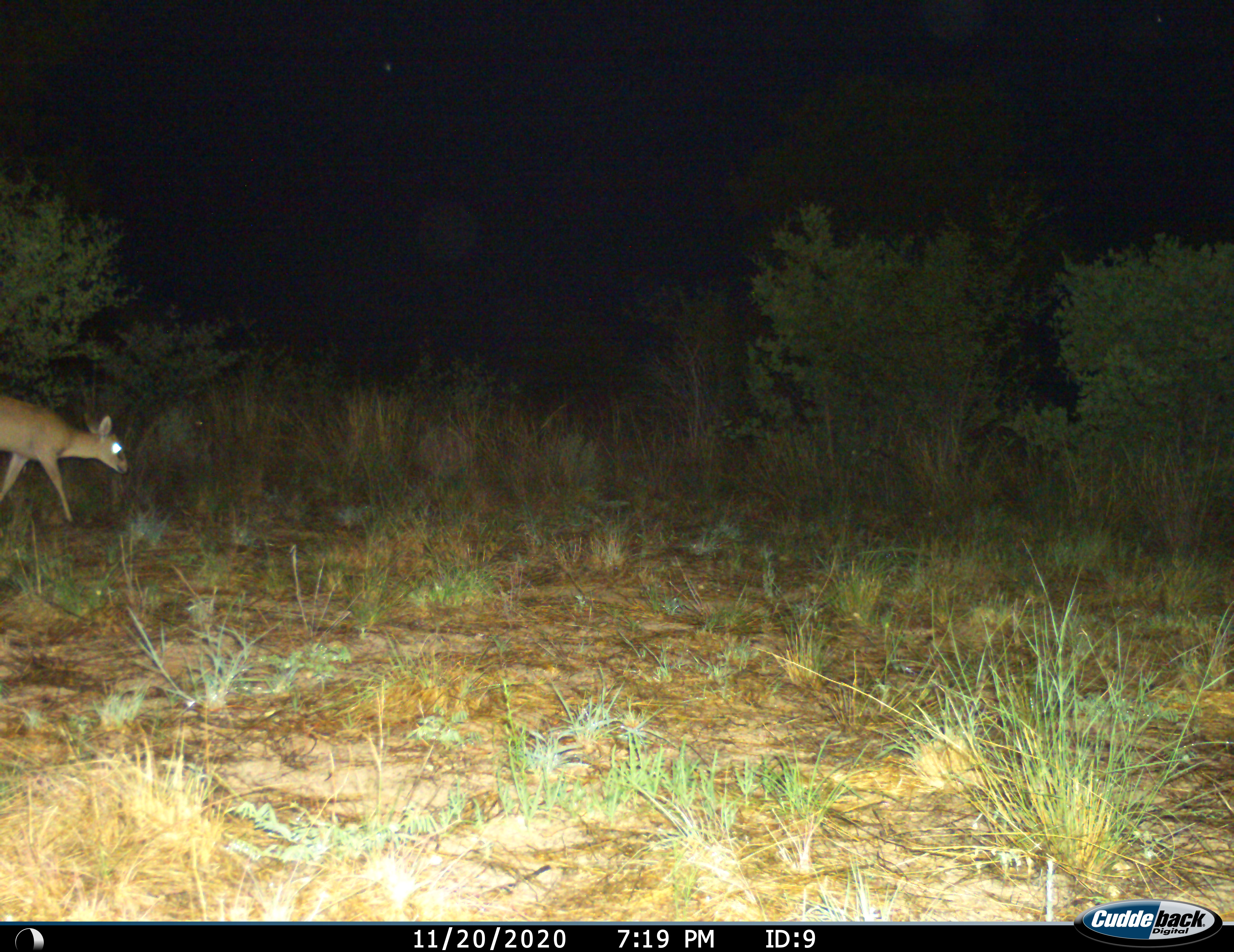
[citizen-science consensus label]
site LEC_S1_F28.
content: unidentified animal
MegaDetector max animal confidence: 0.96